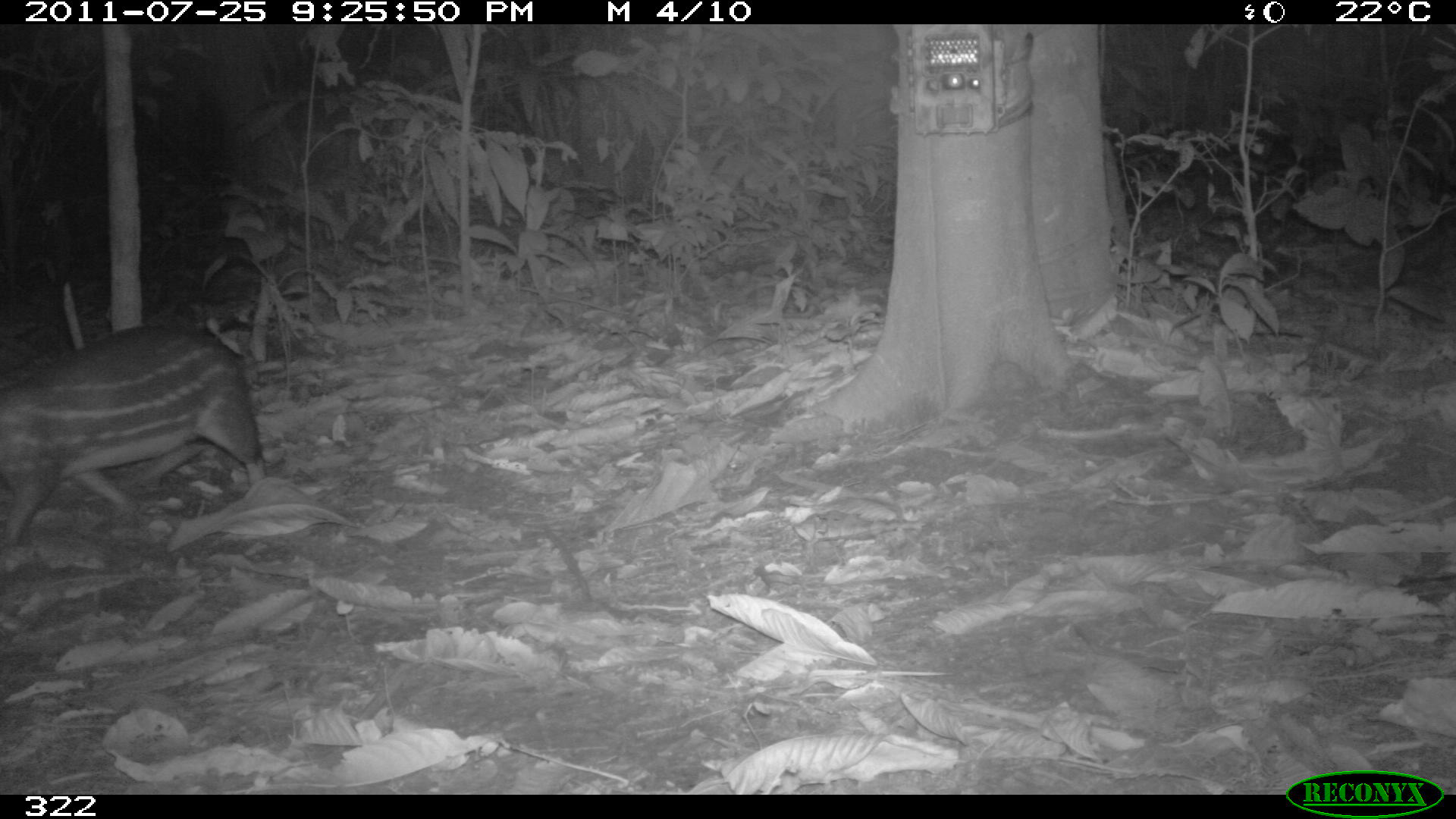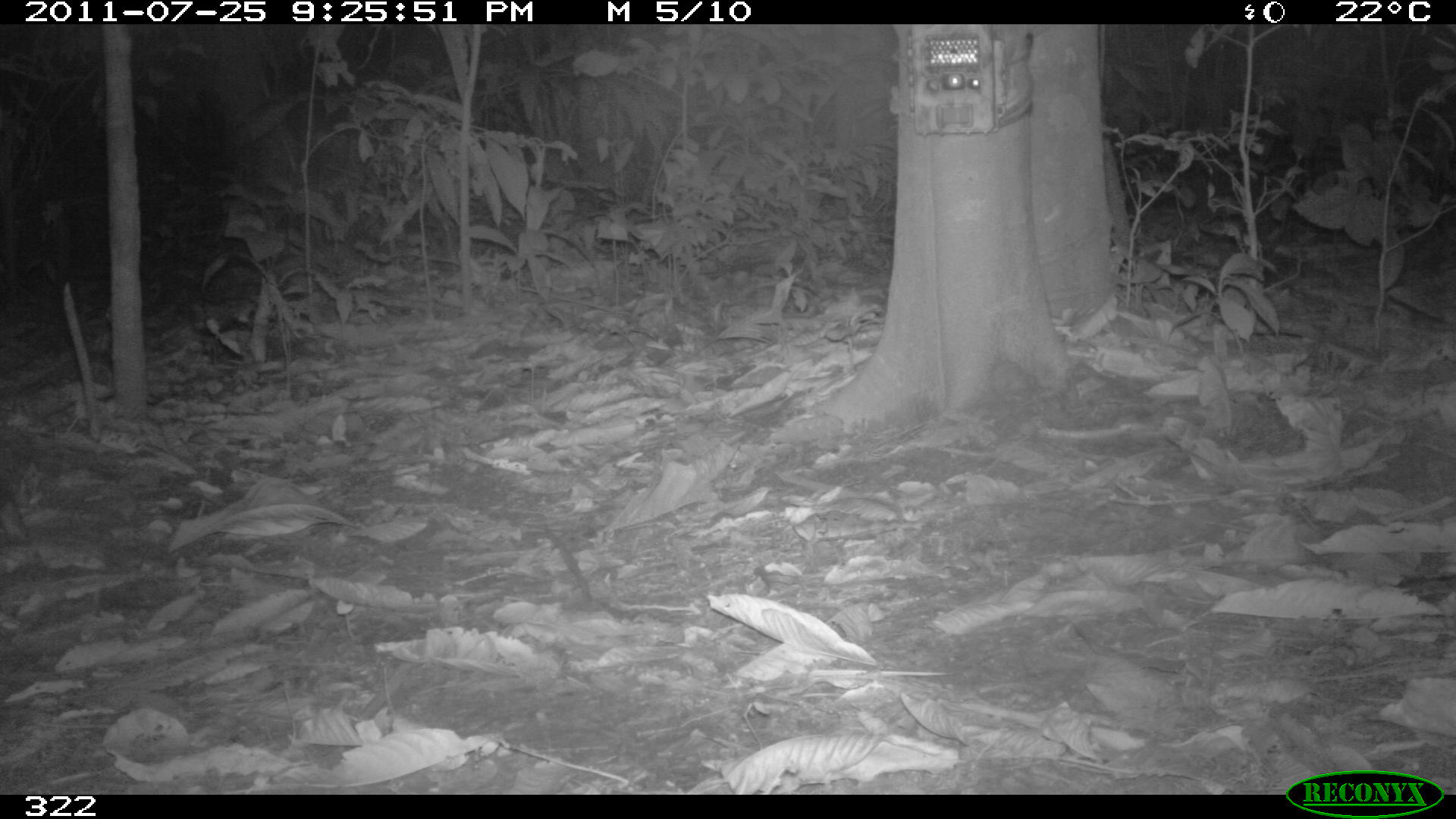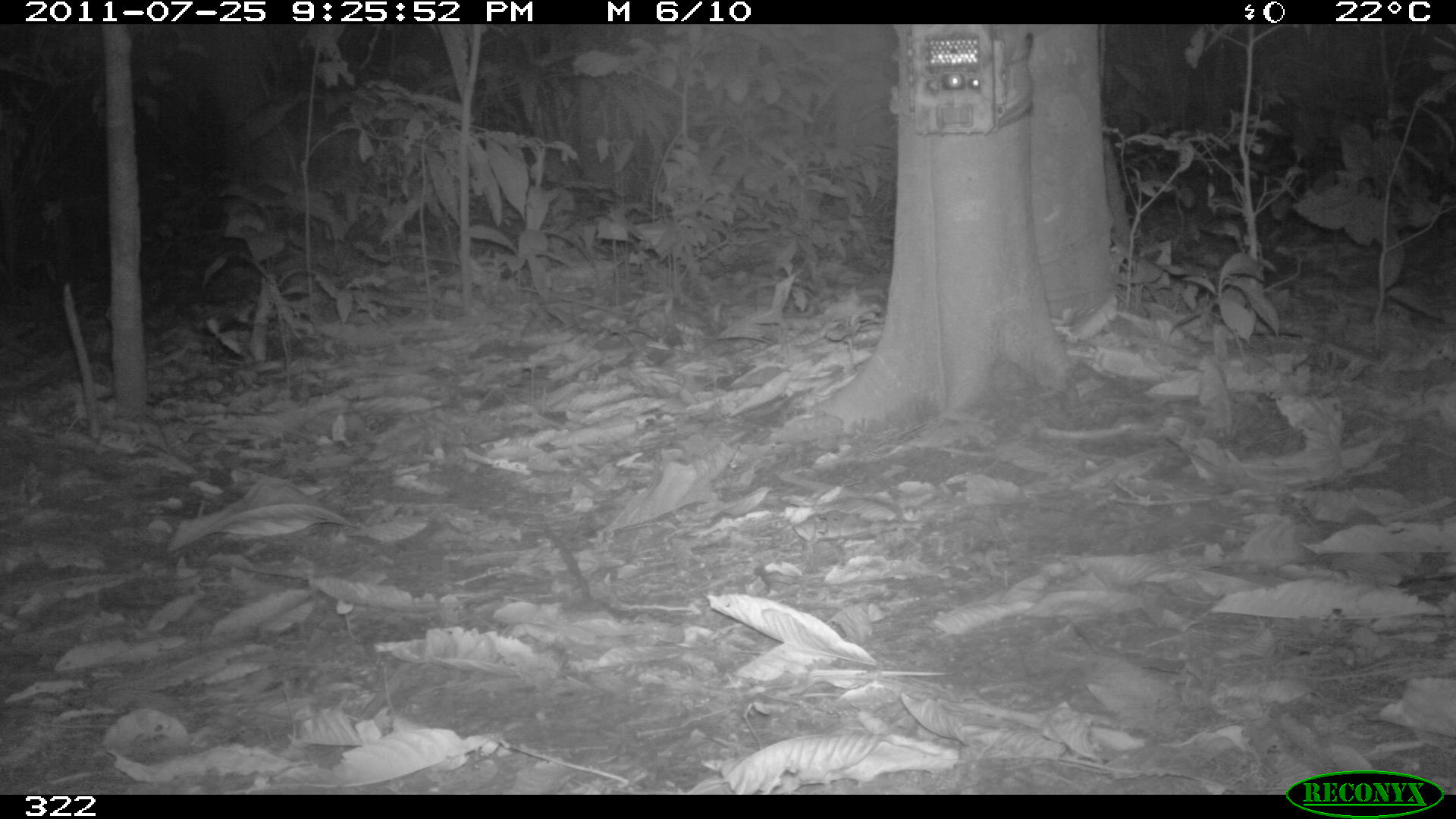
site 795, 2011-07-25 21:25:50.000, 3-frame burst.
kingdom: Animalia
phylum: Chordata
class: Mammalia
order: Rodentia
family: Cuniculidae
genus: Cuniculus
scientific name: Cuniculus paca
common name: spotted paca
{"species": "Cuniculus paca (spotted paca)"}